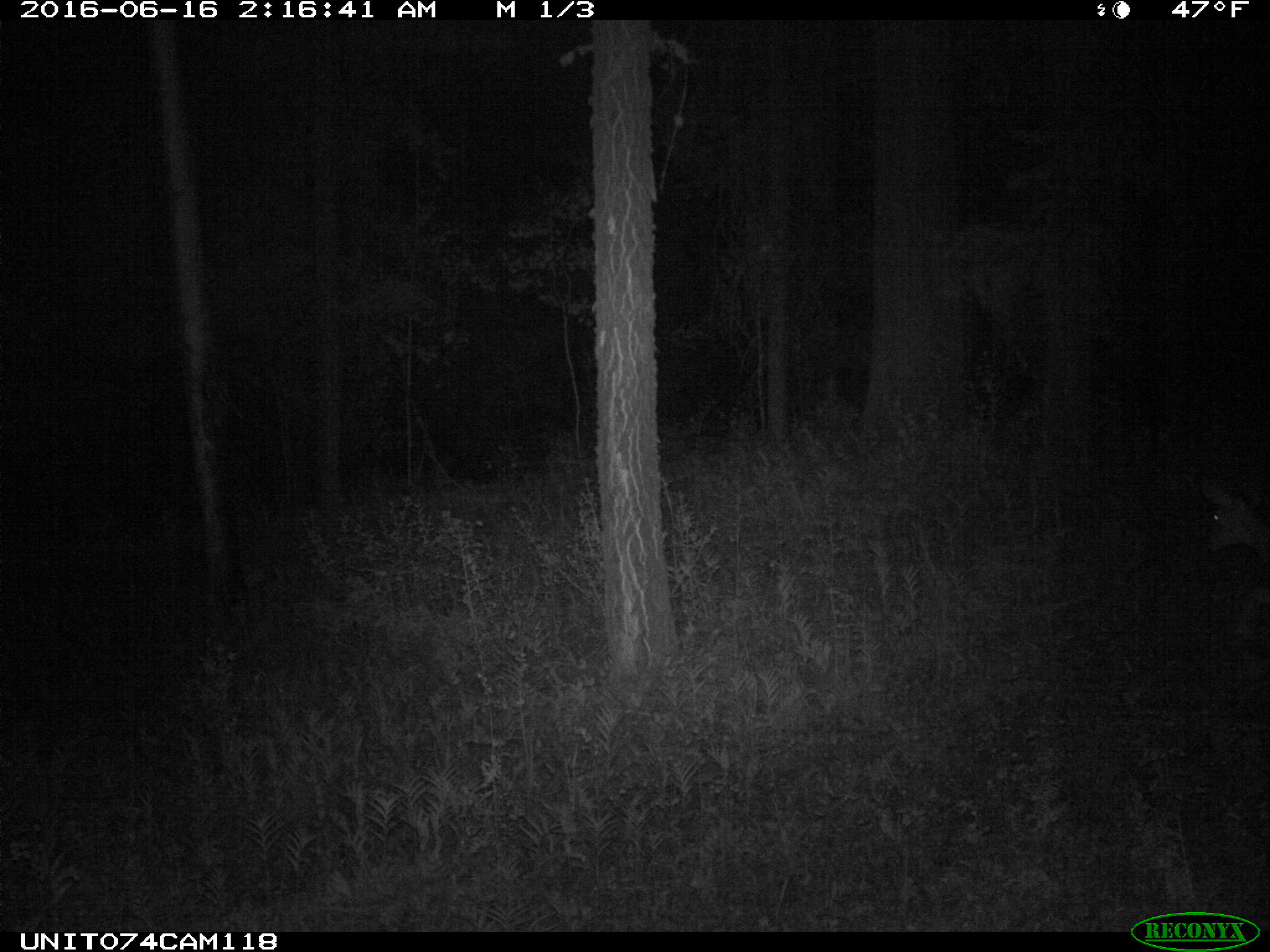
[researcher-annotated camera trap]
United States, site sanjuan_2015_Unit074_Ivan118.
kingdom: Animalia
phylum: Chordata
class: Mammalia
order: Artiodactyla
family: Cervidae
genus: Odocoileus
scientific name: Odocoileus hemionus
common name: mule deer